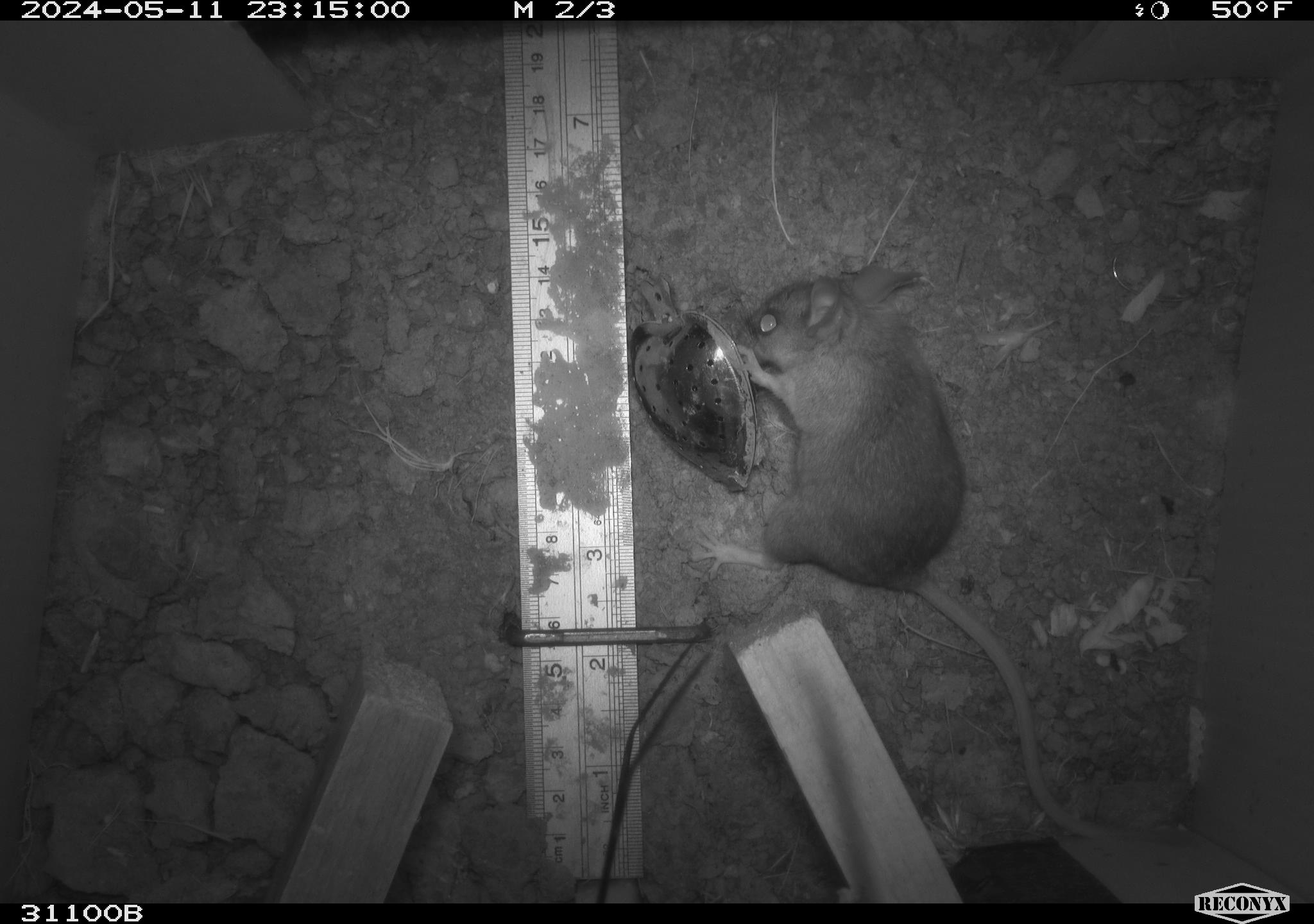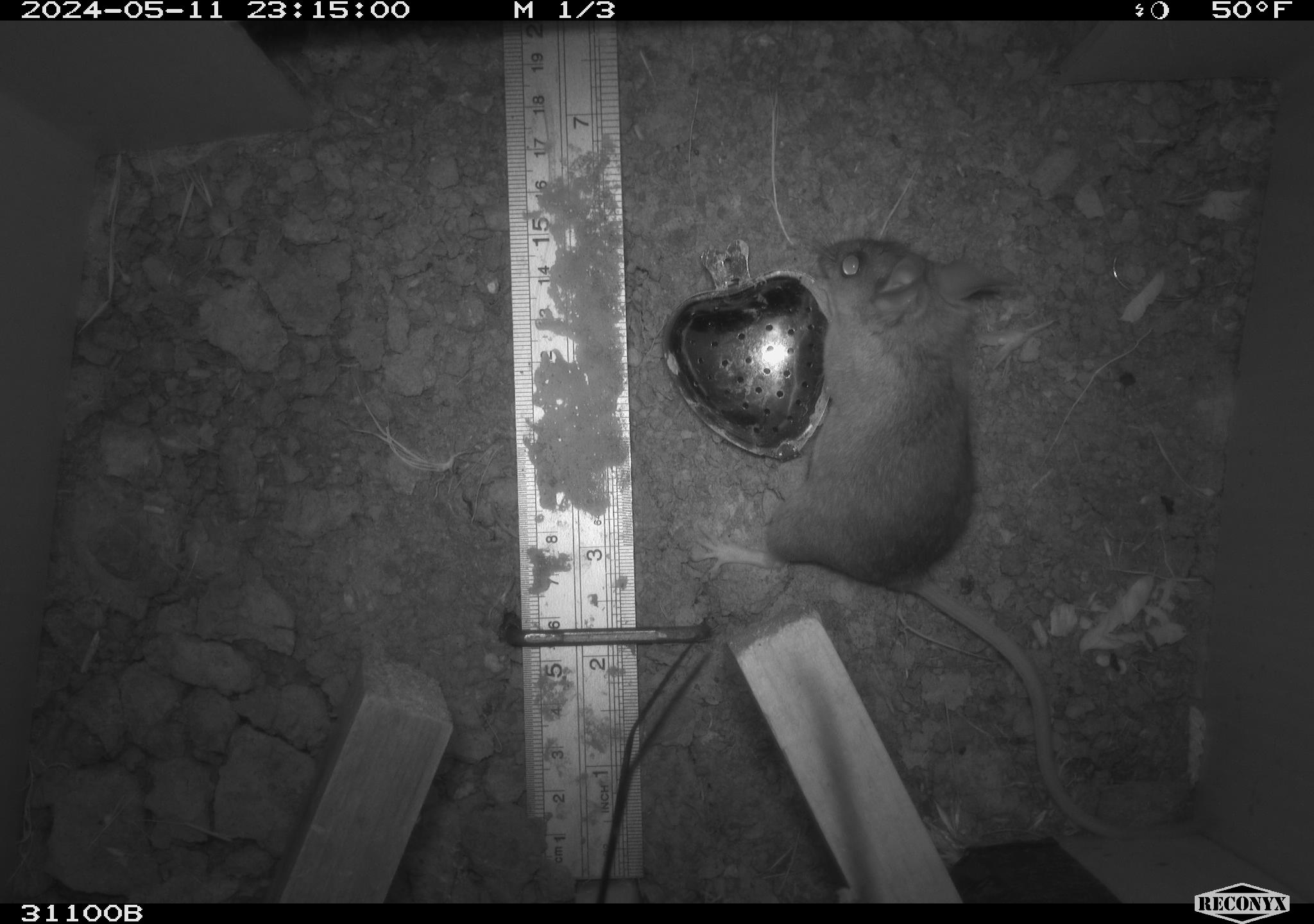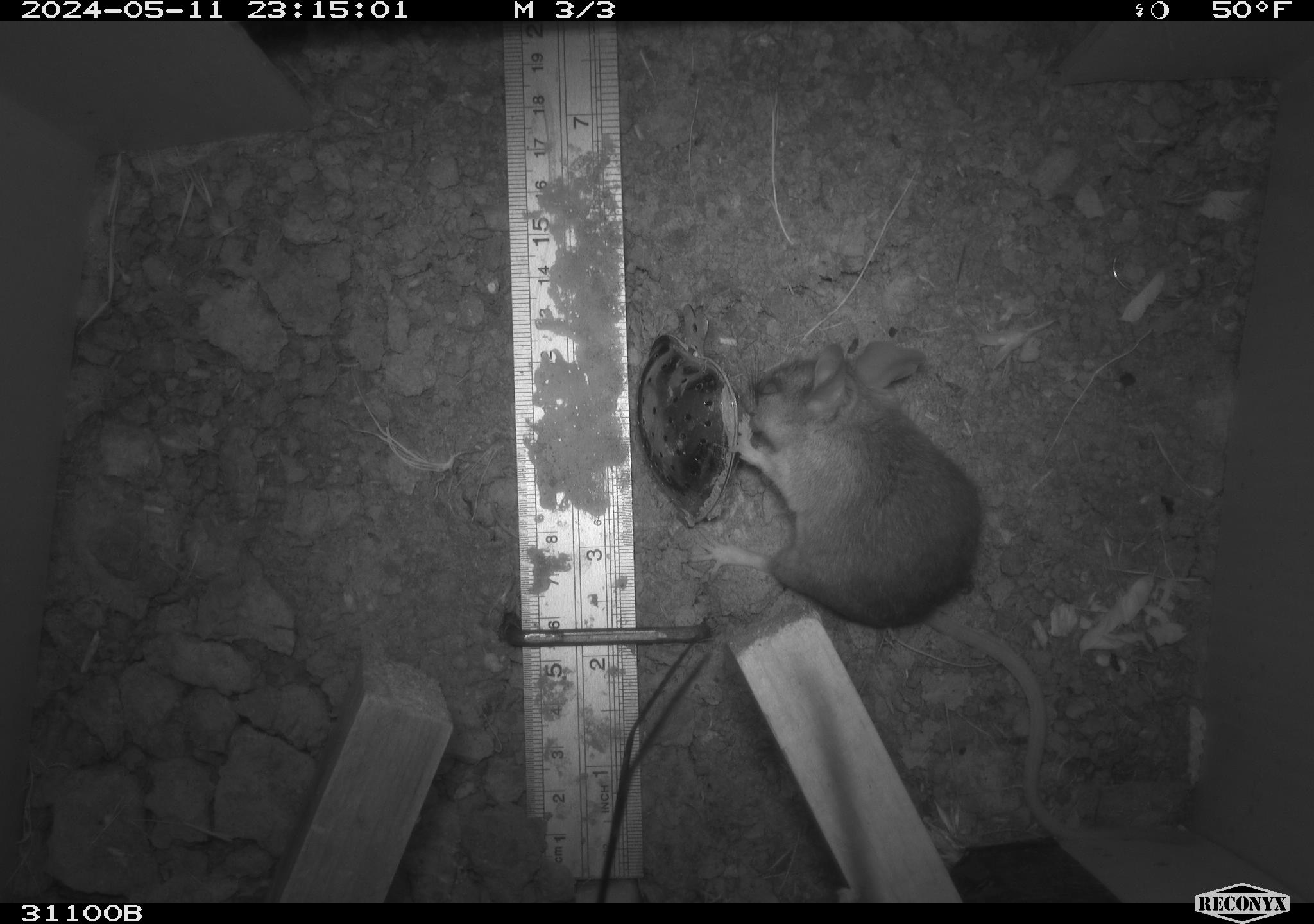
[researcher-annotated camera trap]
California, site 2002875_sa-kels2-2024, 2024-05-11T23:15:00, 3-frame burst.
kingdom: Animalia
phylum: Chordata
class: Mammalia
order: Rodentia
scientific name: Rodentia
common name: rodent